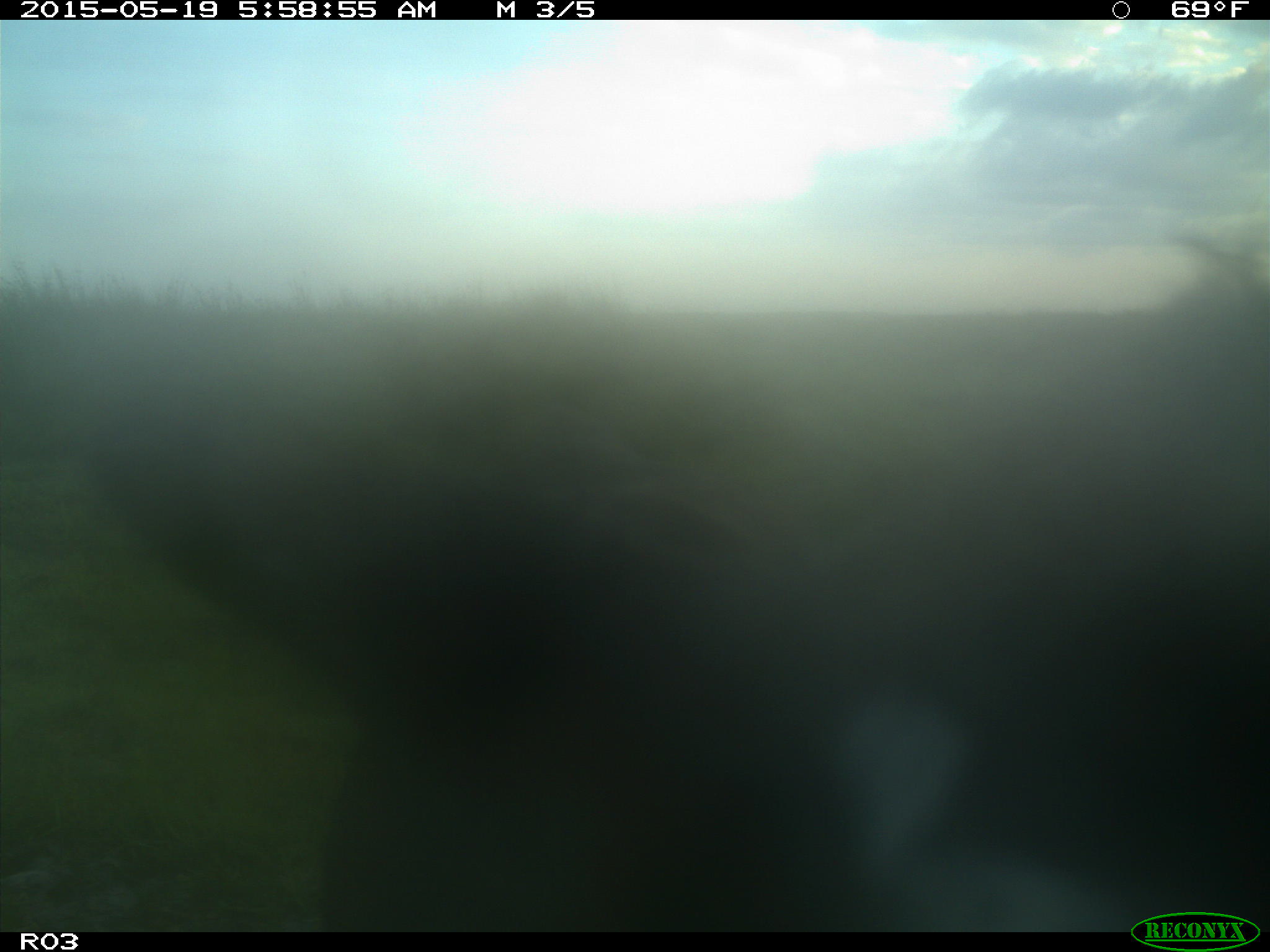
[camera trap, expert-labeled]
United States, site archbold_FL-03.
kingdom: Animalia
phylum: Chordata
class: Mammalia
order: Artiodactyla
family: Bovidae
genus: Bos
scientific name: Bos taurus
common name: domestic cow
Bos taurus (domestic cow).